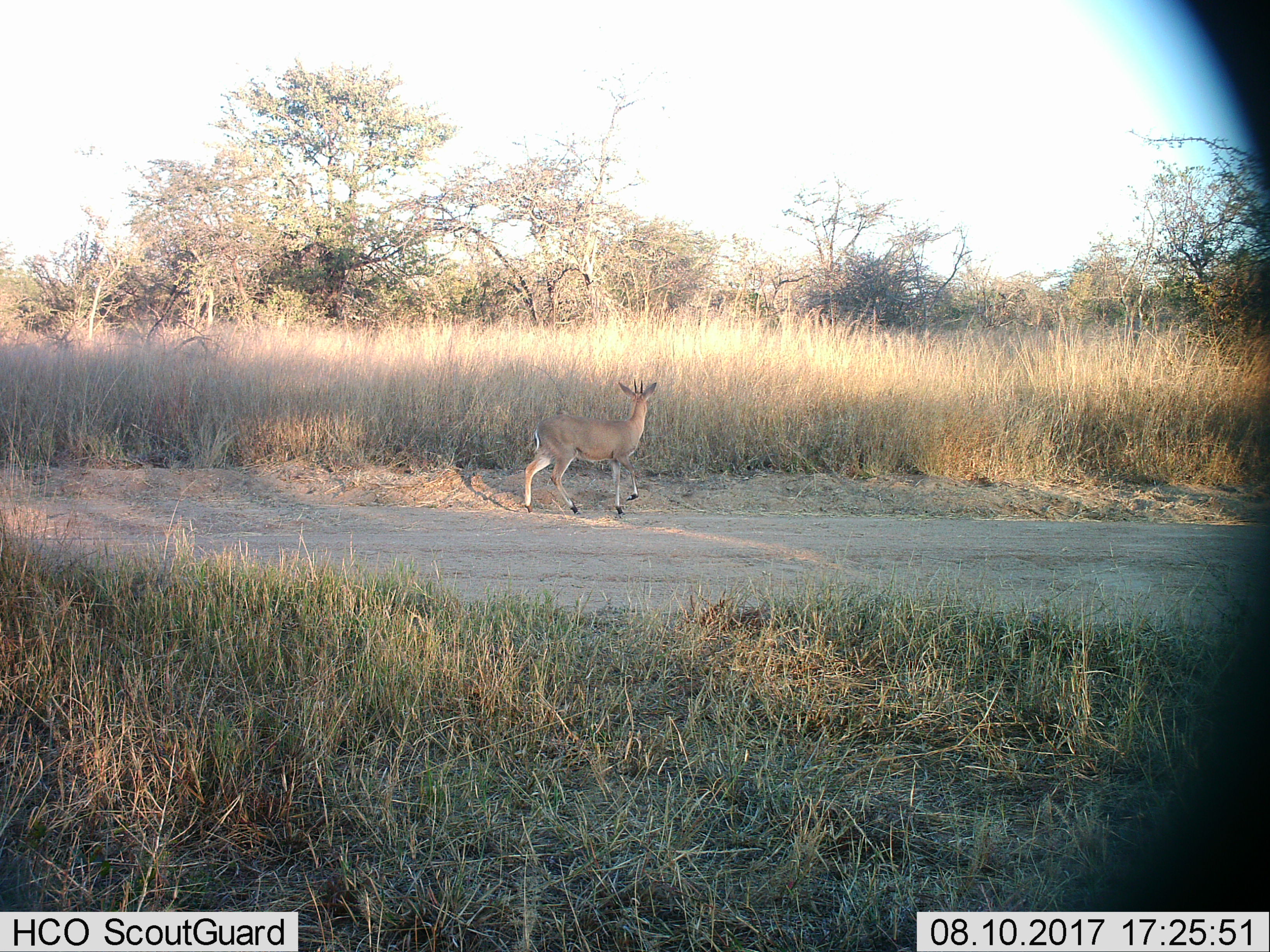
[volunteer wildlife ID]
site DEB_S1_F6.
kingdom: Animalia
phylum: Chordata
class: Mammalia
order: Artiodactyla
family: Bovidae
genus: Sylvicapra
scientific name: Sylvicapra grimmia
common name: common duiker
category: duikercommongrey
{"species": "duikercommongrey (common duiker) (Sylvicapra grimmia)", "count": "1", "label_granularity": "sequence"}